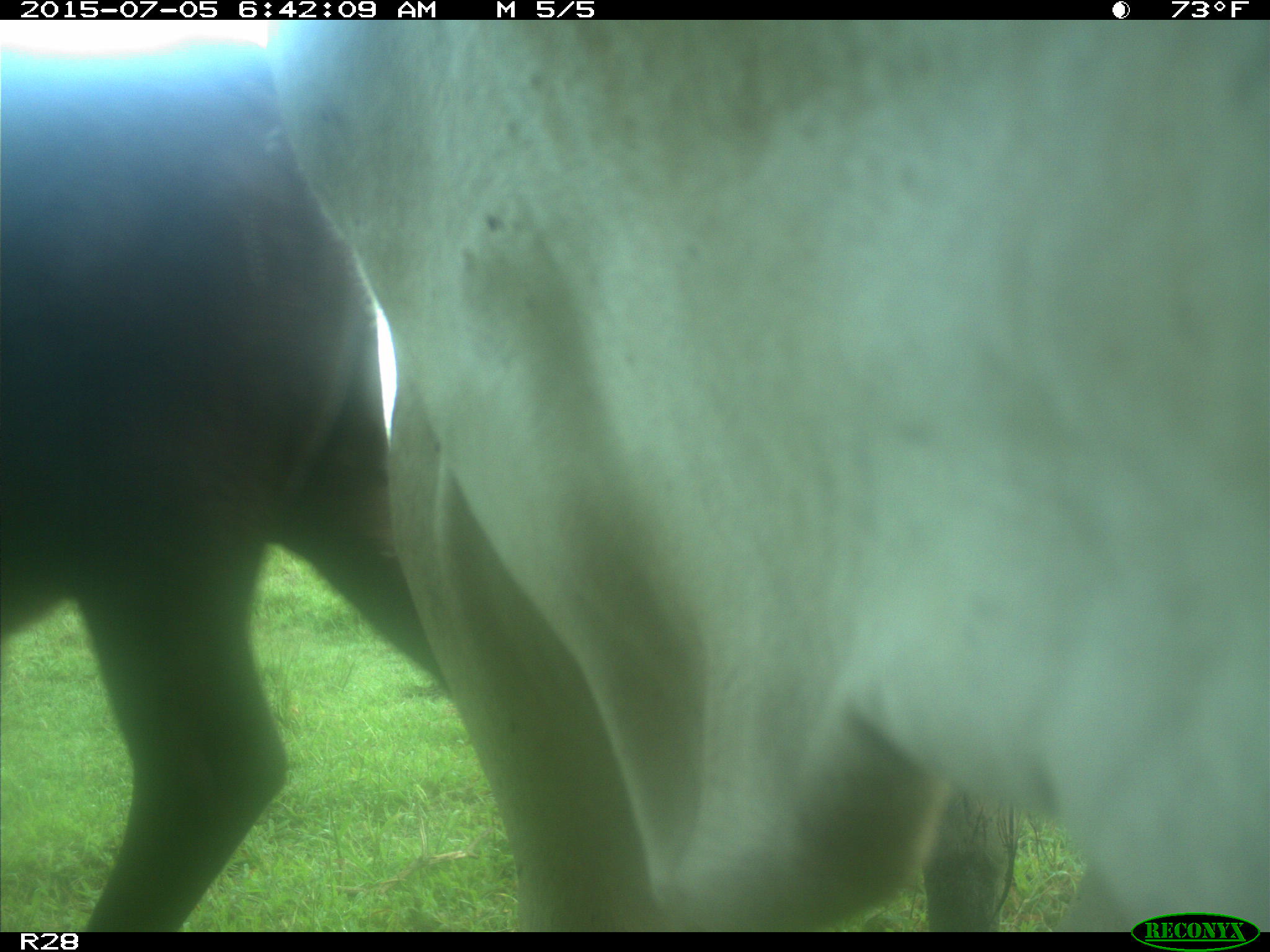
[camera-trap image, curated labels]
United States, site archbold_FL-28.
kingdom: Animalia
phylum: Chordata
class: Mammalia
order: Artiodactyla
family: Bovidae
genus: Bos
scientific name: Bos taurus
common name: domestic cow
Bos taurus (domestic cow).